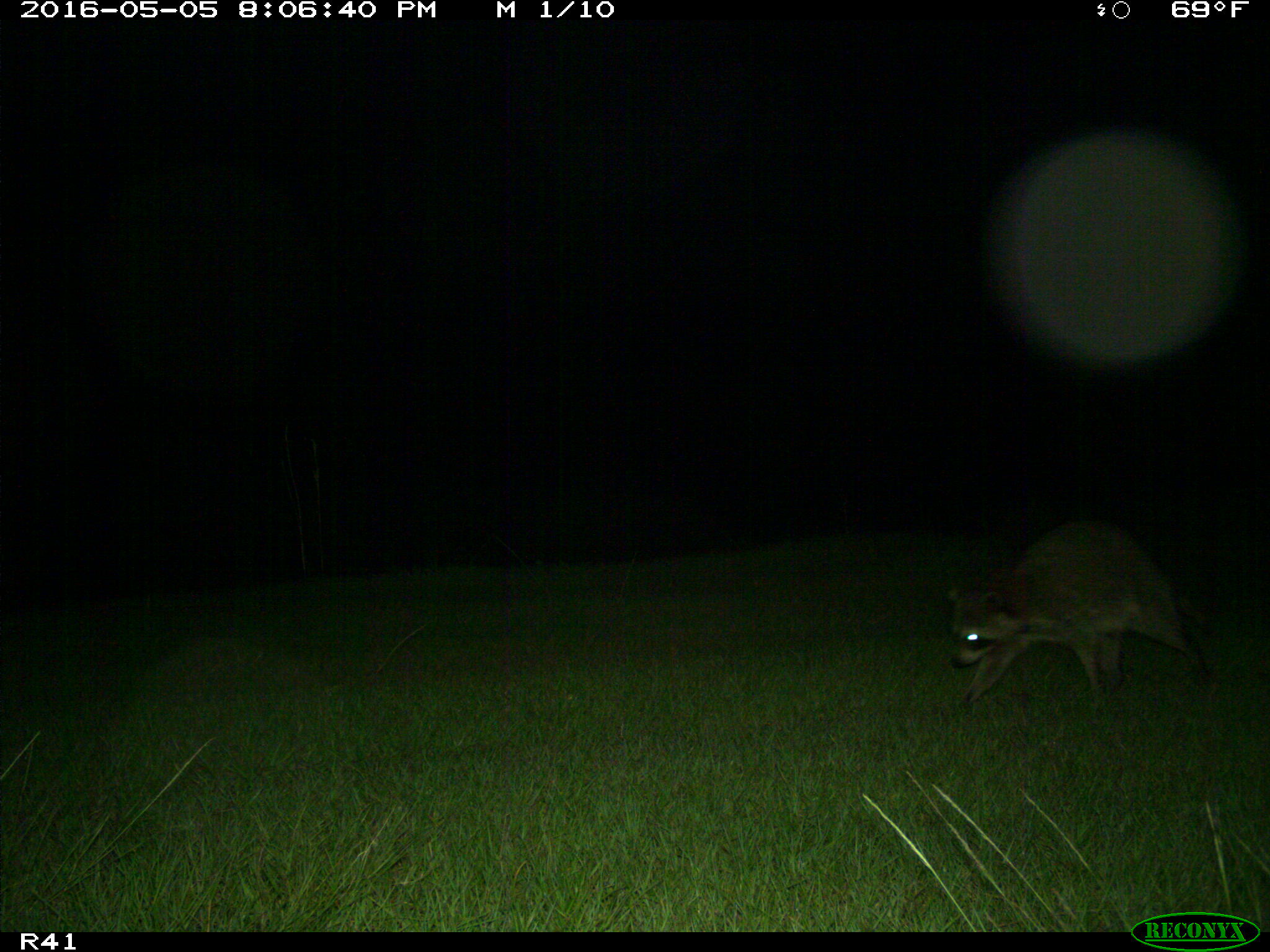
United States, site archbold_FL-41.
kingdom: Animalia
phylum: Chordata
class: Mammalia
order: Carnivora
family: Procyonidae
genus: Procyon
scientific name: Procyon lotor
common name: common raccoon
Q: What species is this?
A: Procyon lotor (common raccoon).